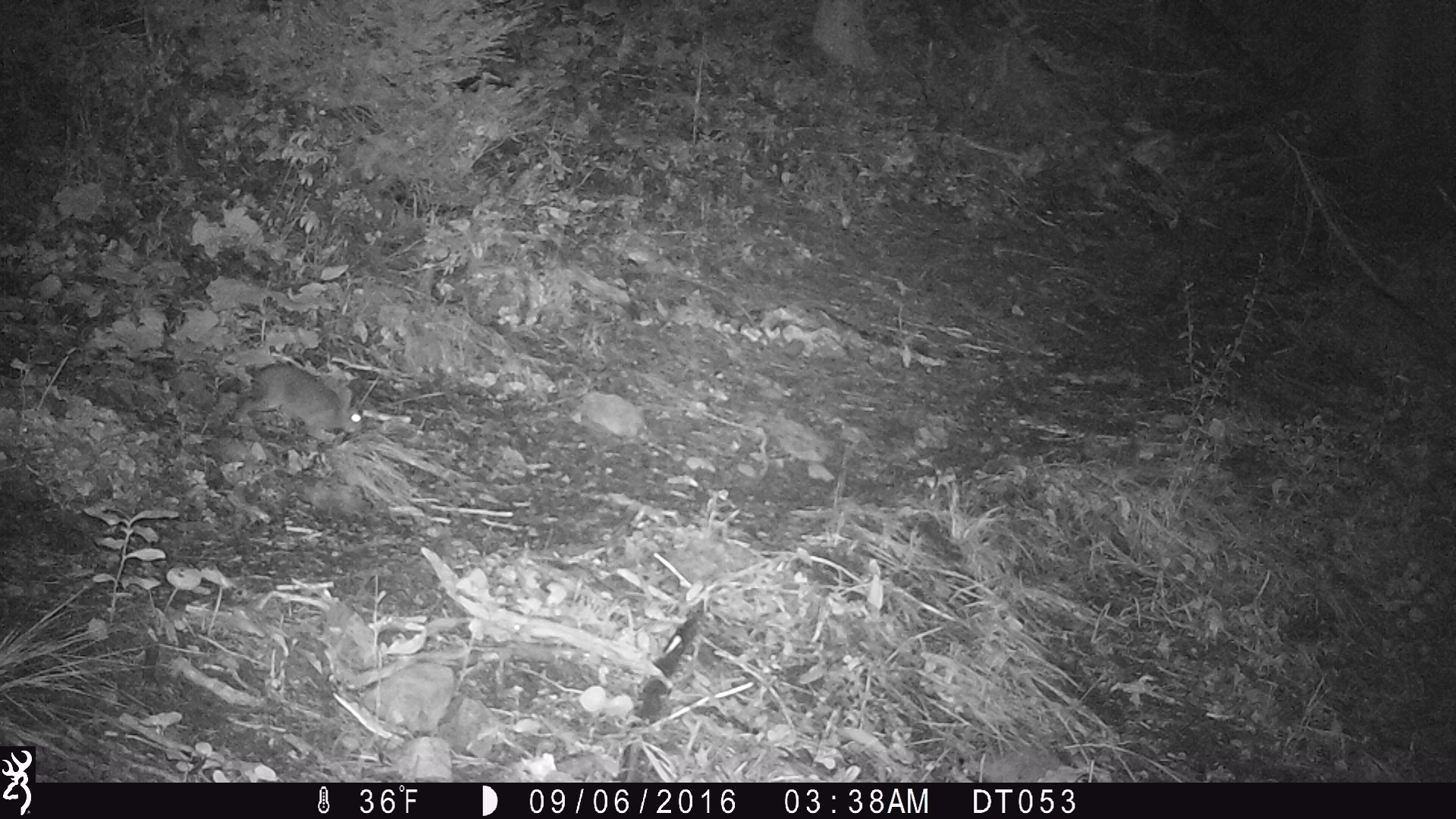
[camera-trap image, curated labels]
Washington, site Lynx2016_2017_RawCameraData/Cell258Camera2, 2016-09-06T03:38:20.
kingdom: Animalia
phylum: Chordata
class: Mammalia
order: Lagomorpha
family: Leporidae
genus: Lepus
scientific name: Lepus americanus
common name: snowshoe hare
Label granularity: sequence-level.